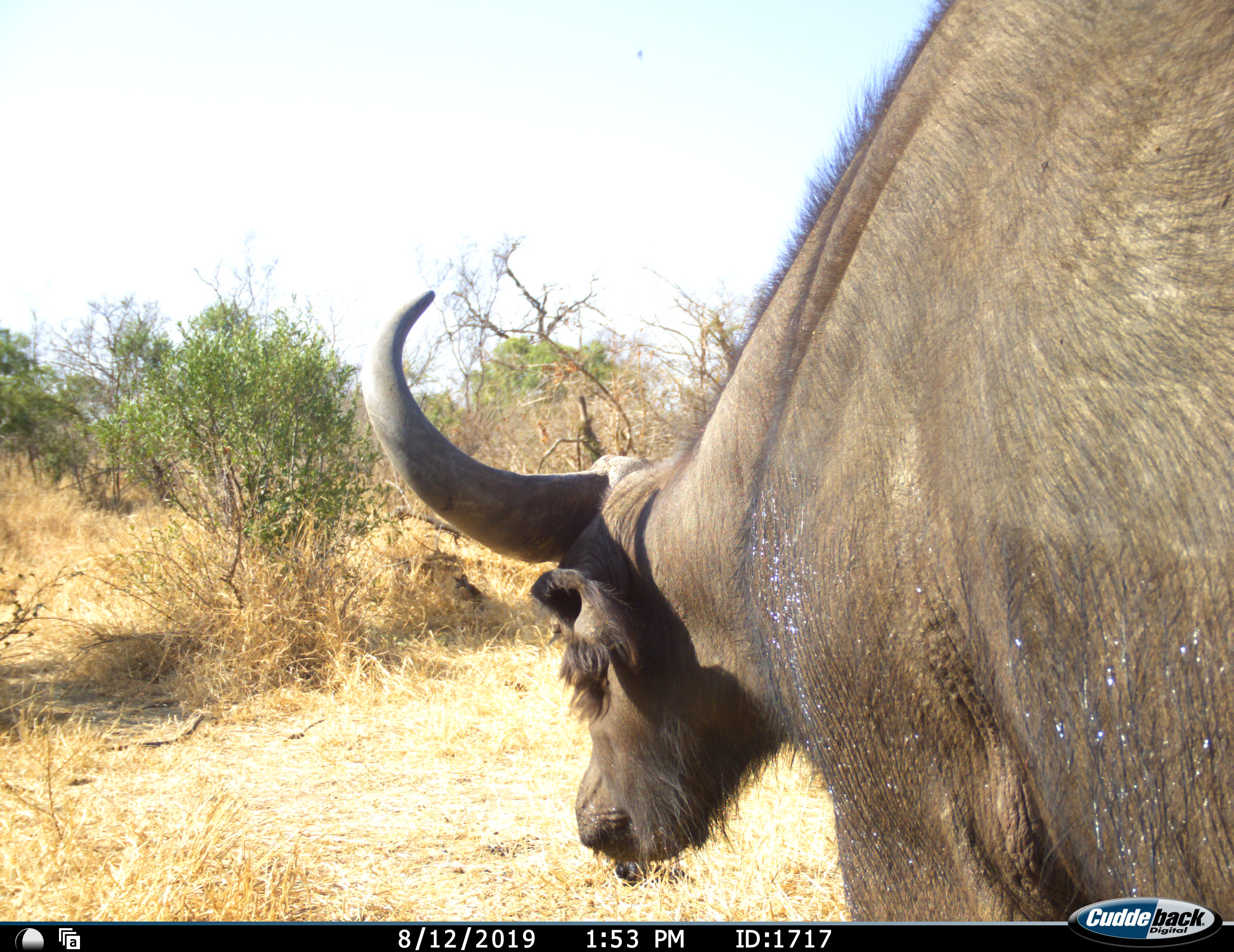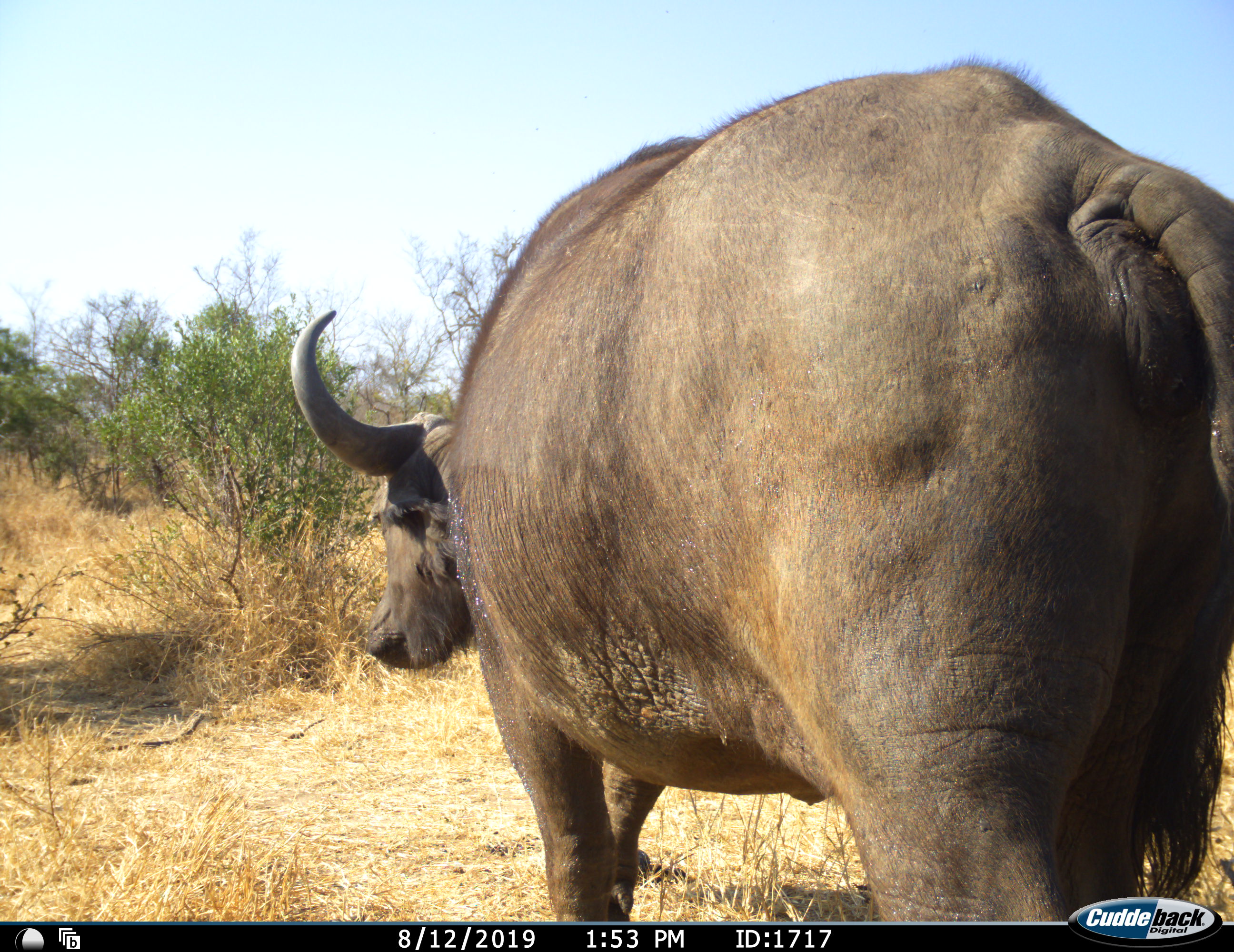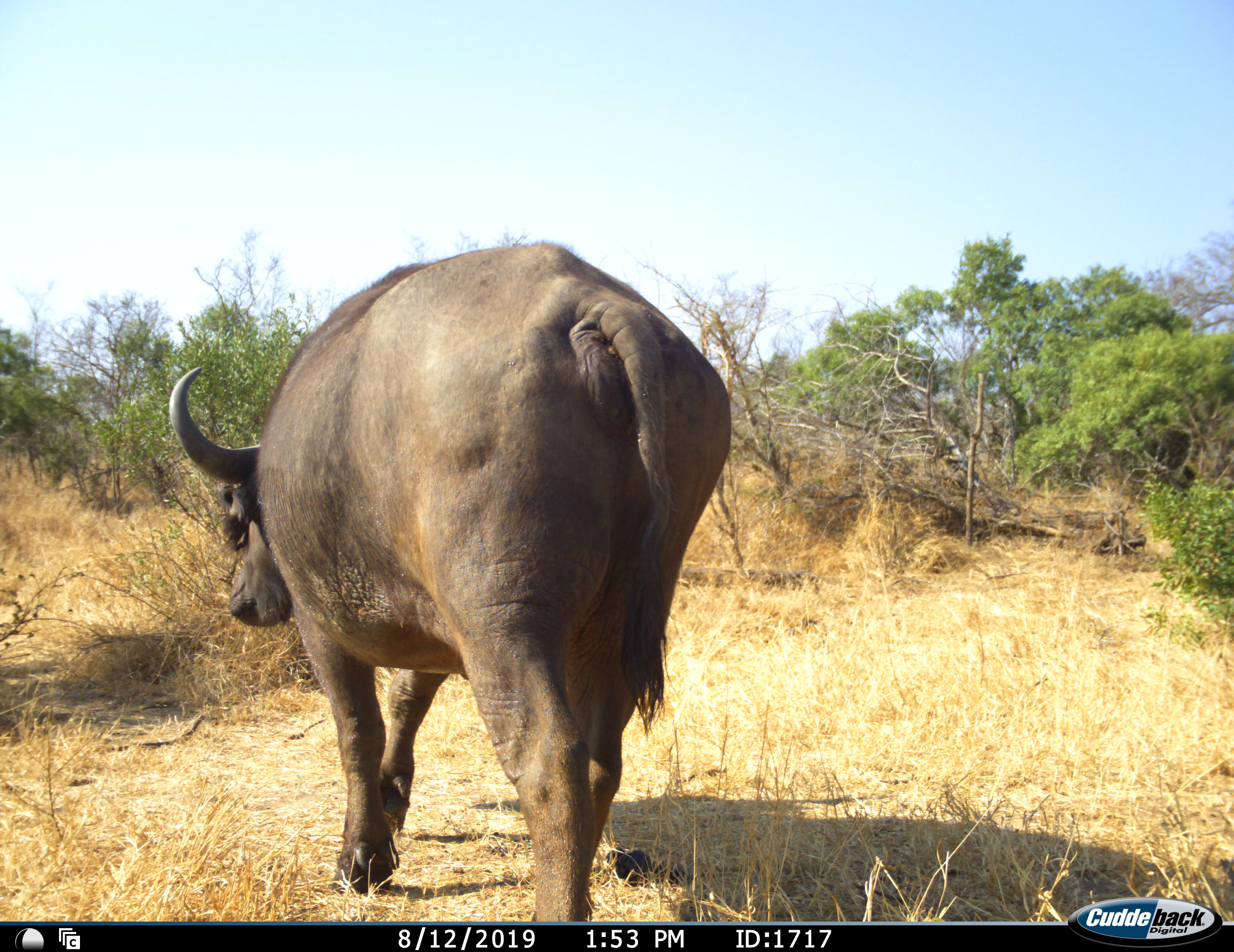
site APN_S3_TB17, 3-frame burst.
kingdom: Animalia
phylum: Chordata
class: Mammalia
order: Artiodactyla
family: Bovidae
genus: Syncerus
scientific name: Syncerus caffer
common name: african buffalo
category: buffalo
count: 1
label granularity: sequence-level